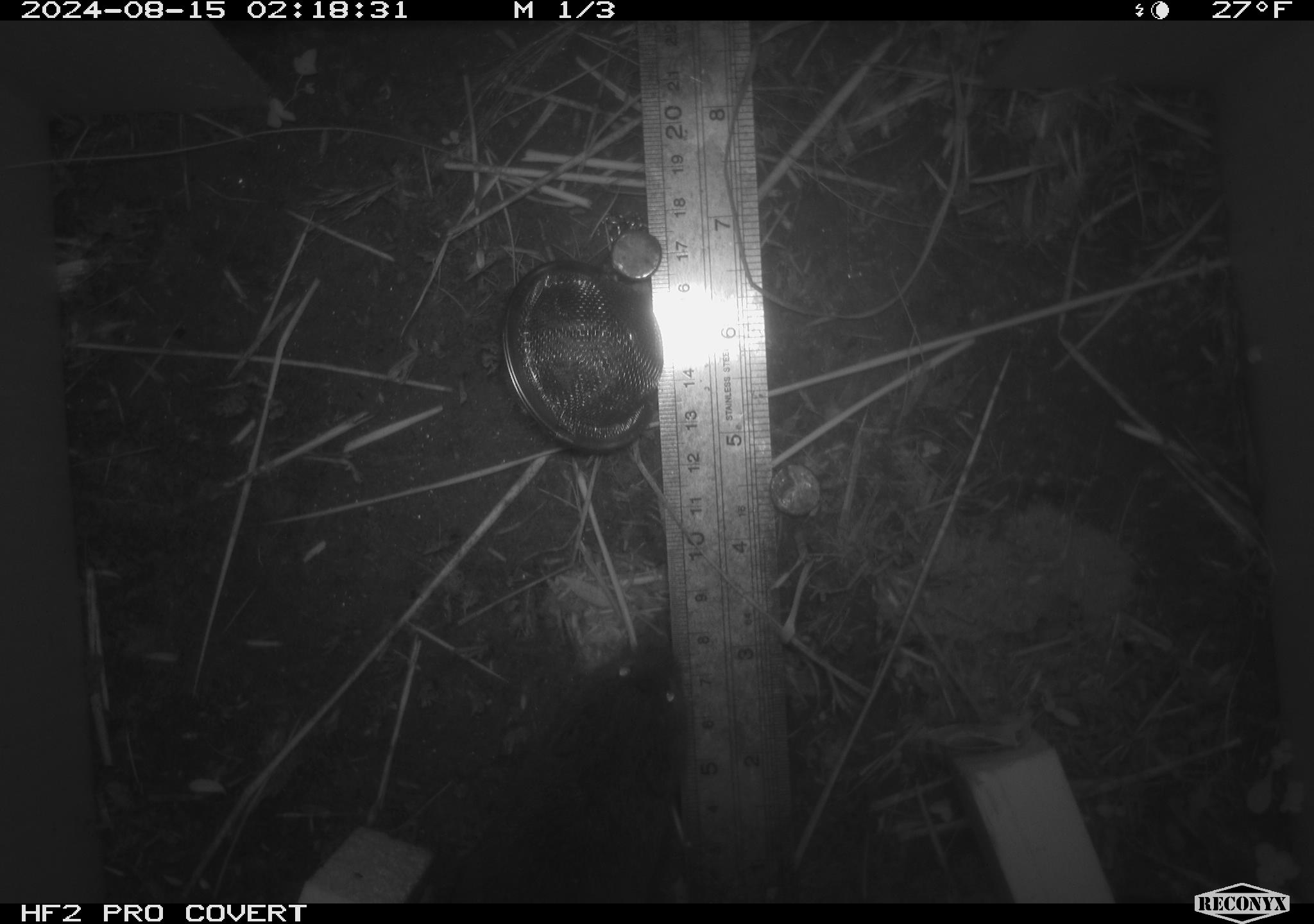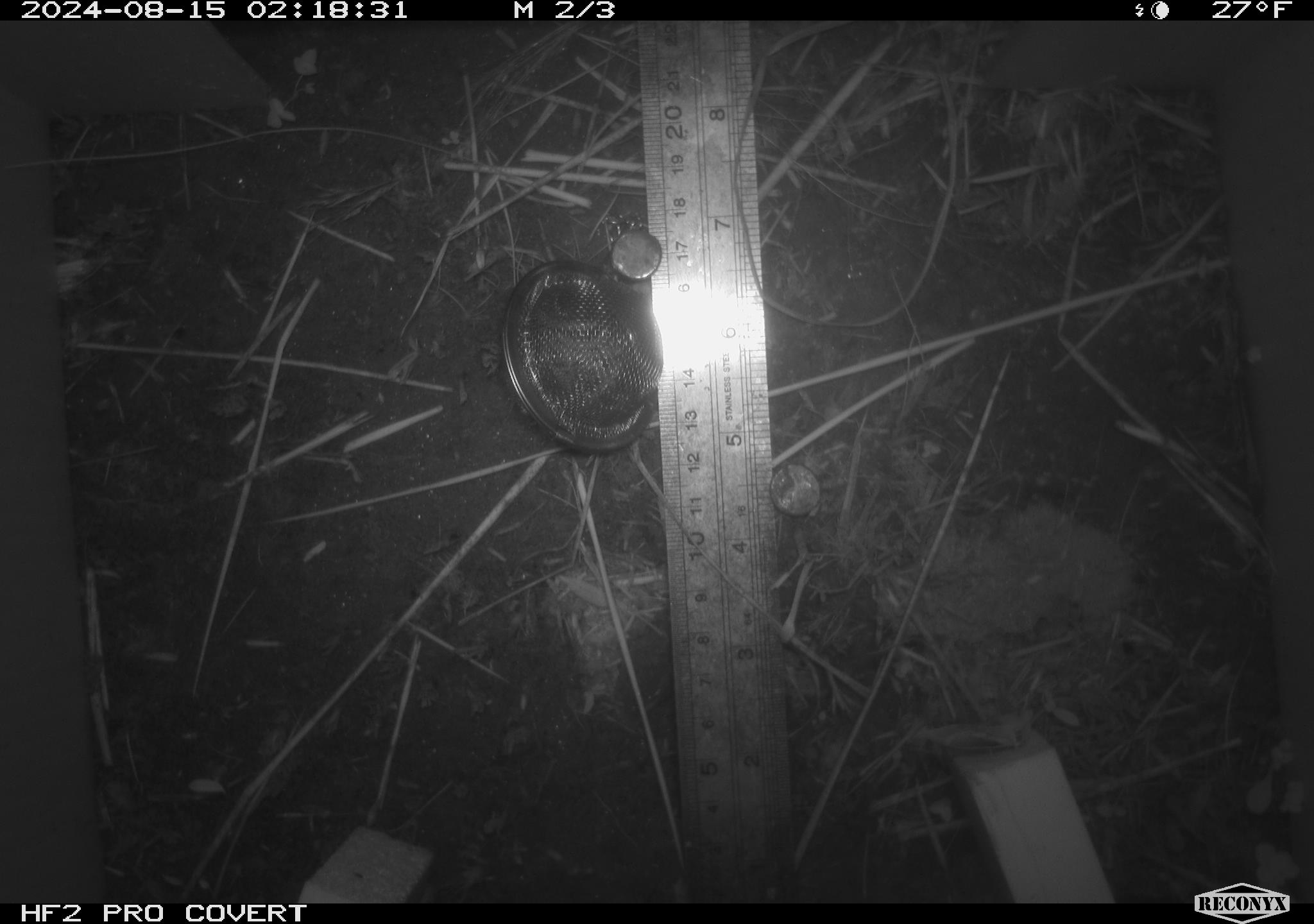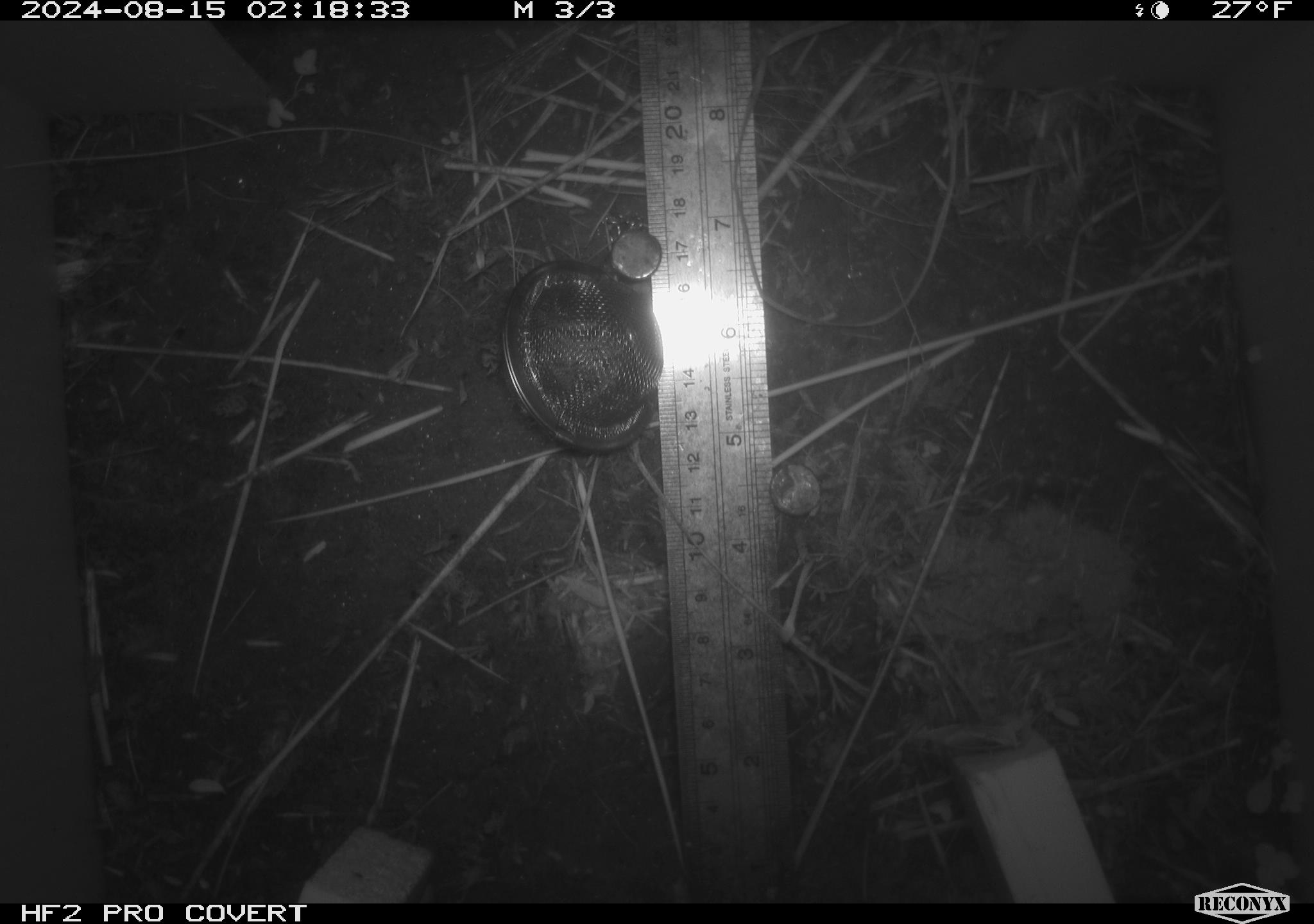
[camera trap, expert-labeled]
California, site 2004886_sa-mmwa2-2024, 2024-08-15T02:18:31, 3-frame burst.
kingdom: Animalia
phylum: Chordata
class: Mammalia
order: Rodentia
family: Cricetidae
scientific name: Arvicolinae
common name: voles, lemmings, and muskrats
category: arvicolinae subfamily